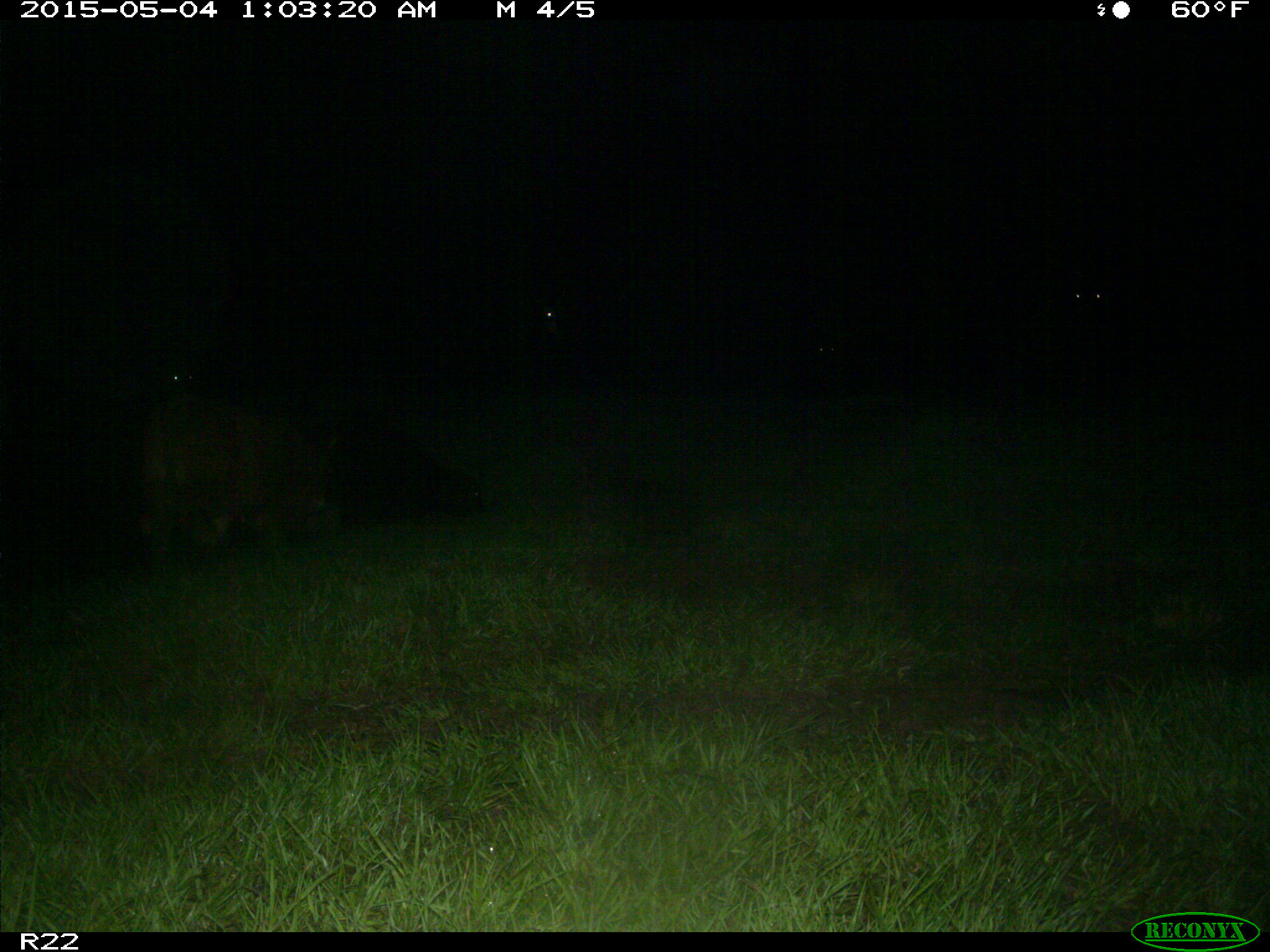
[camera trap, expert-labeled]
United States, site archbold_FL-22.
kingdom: Animalia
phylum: Chordata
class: Mammalia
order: Artiodactyla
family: Bovidae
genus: Bos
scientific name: Bos taurus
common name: domestic cow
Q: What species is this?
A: Bos taurus (domestic cow).